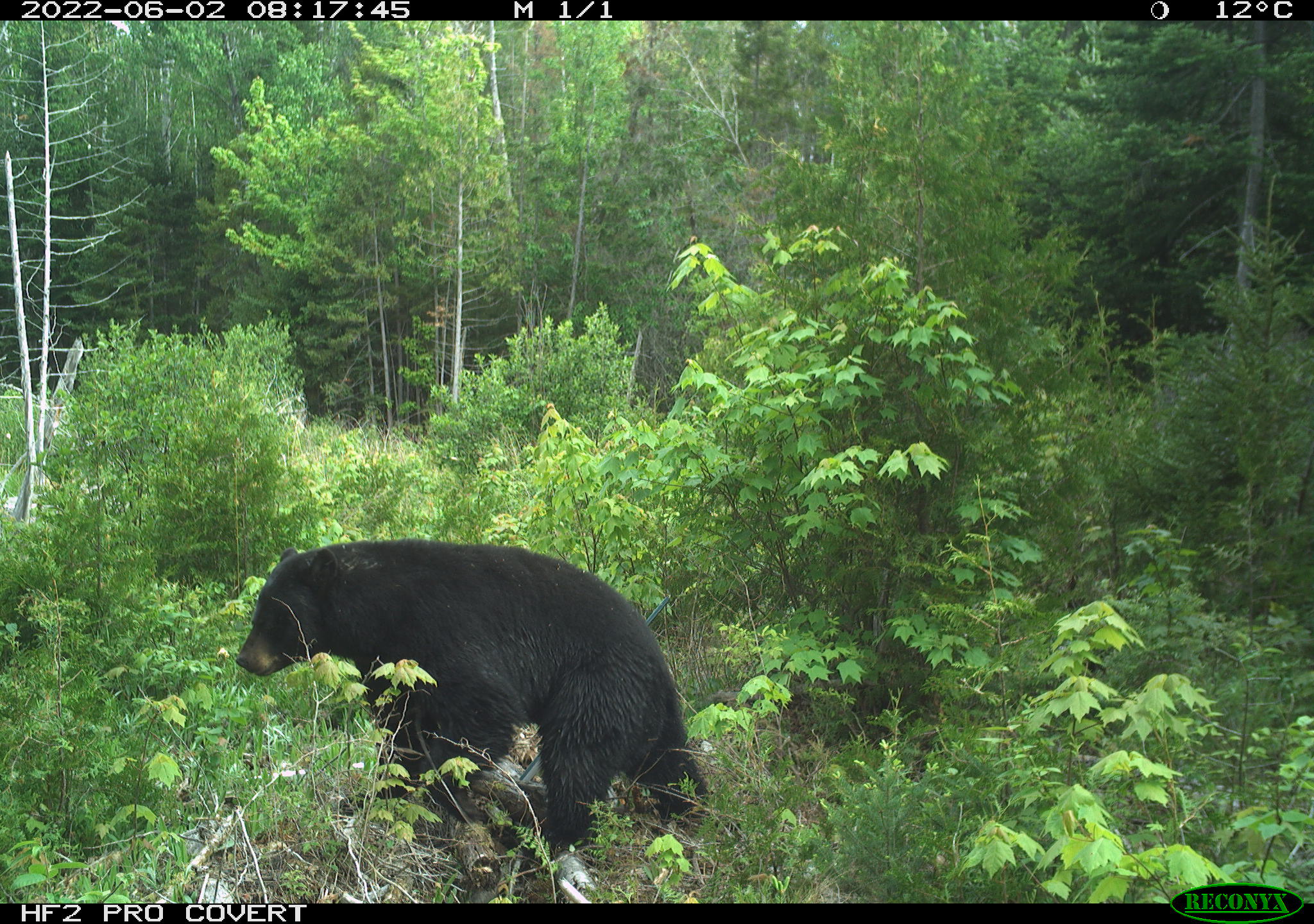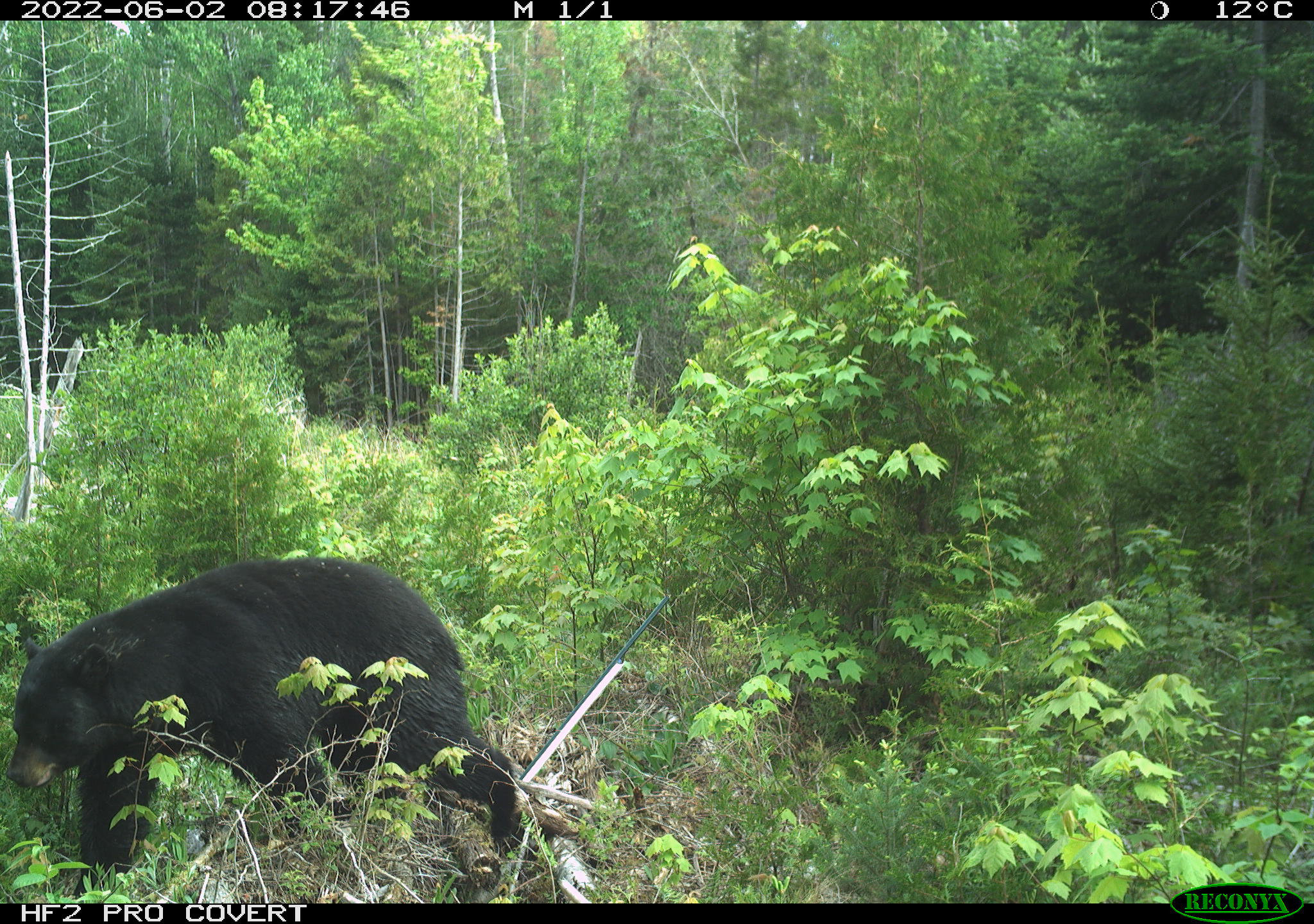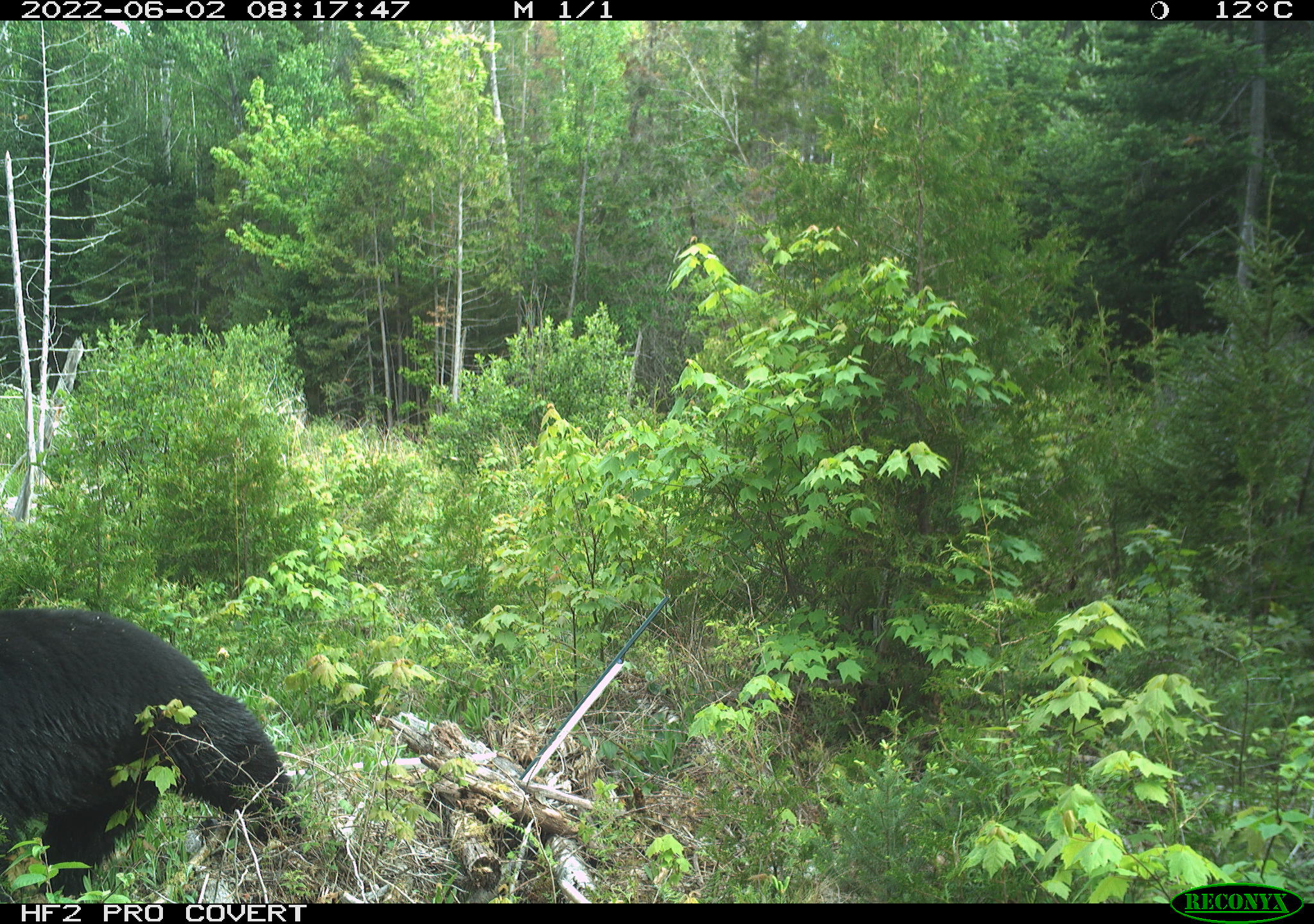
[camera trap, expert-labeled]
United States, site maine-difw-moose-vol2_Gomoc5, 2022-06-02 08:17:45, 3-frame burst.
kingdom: Animalia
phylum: Chordata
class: Mammalia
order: Carnivora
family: Ursidae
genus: Ursus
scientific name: Ursus americanus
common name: black bear